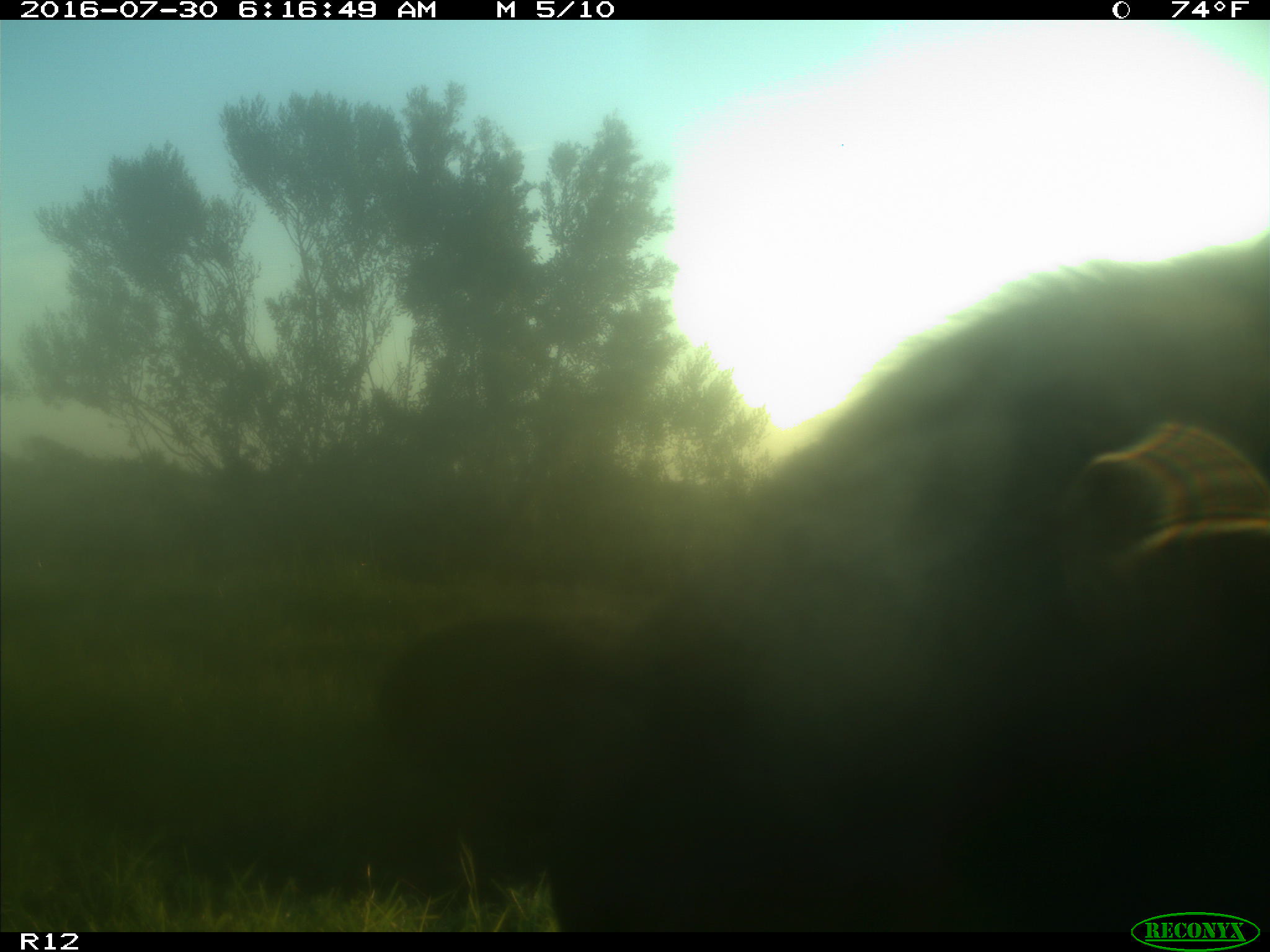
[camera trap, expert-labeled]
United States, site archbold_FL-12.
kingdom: Animalia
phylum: Chordata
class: Mammalia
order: Artiodactyla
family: Bovidae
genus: Bos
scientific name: Bos taurus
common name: domestic cow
Bos taurus (domestic cow).